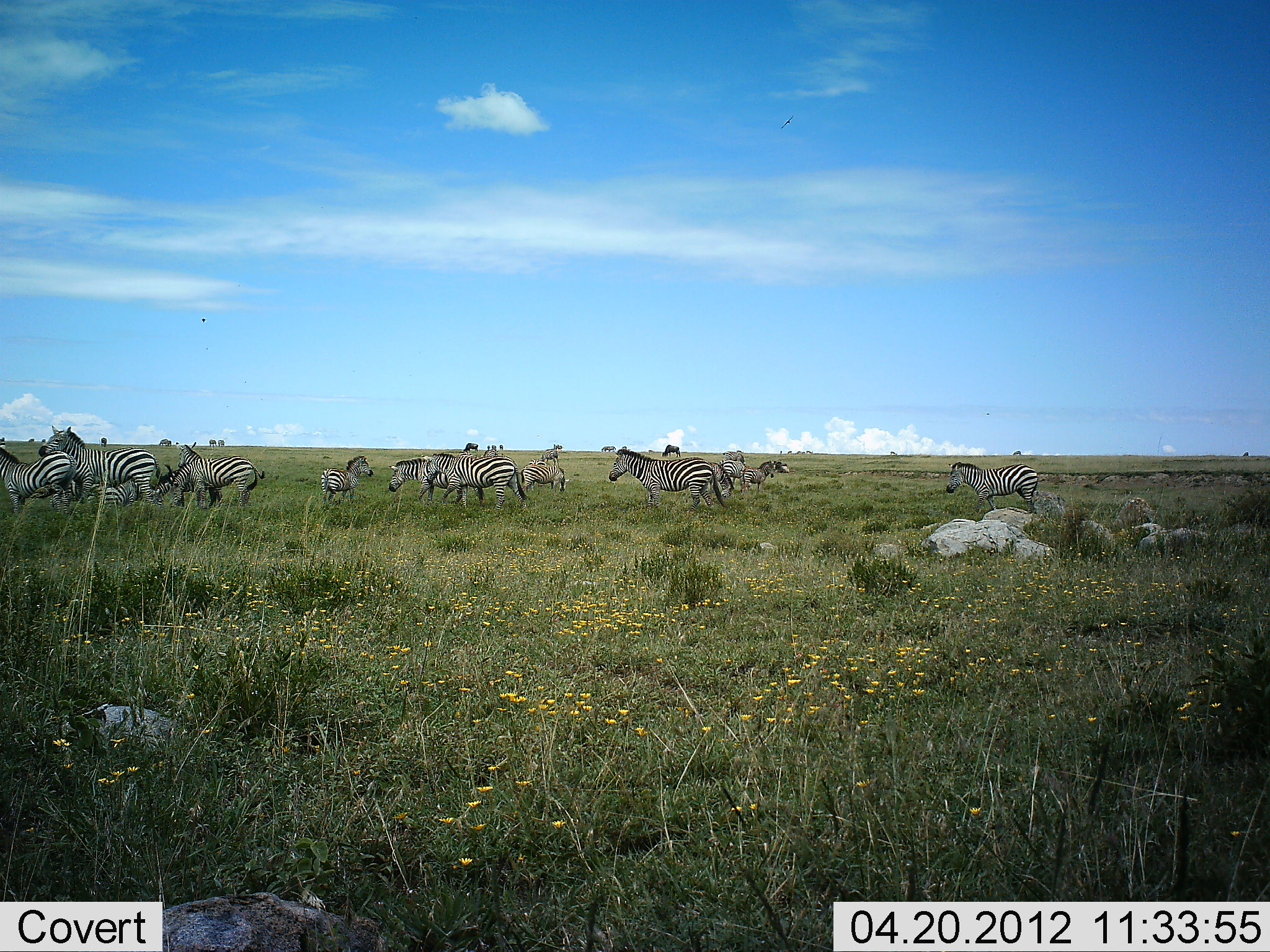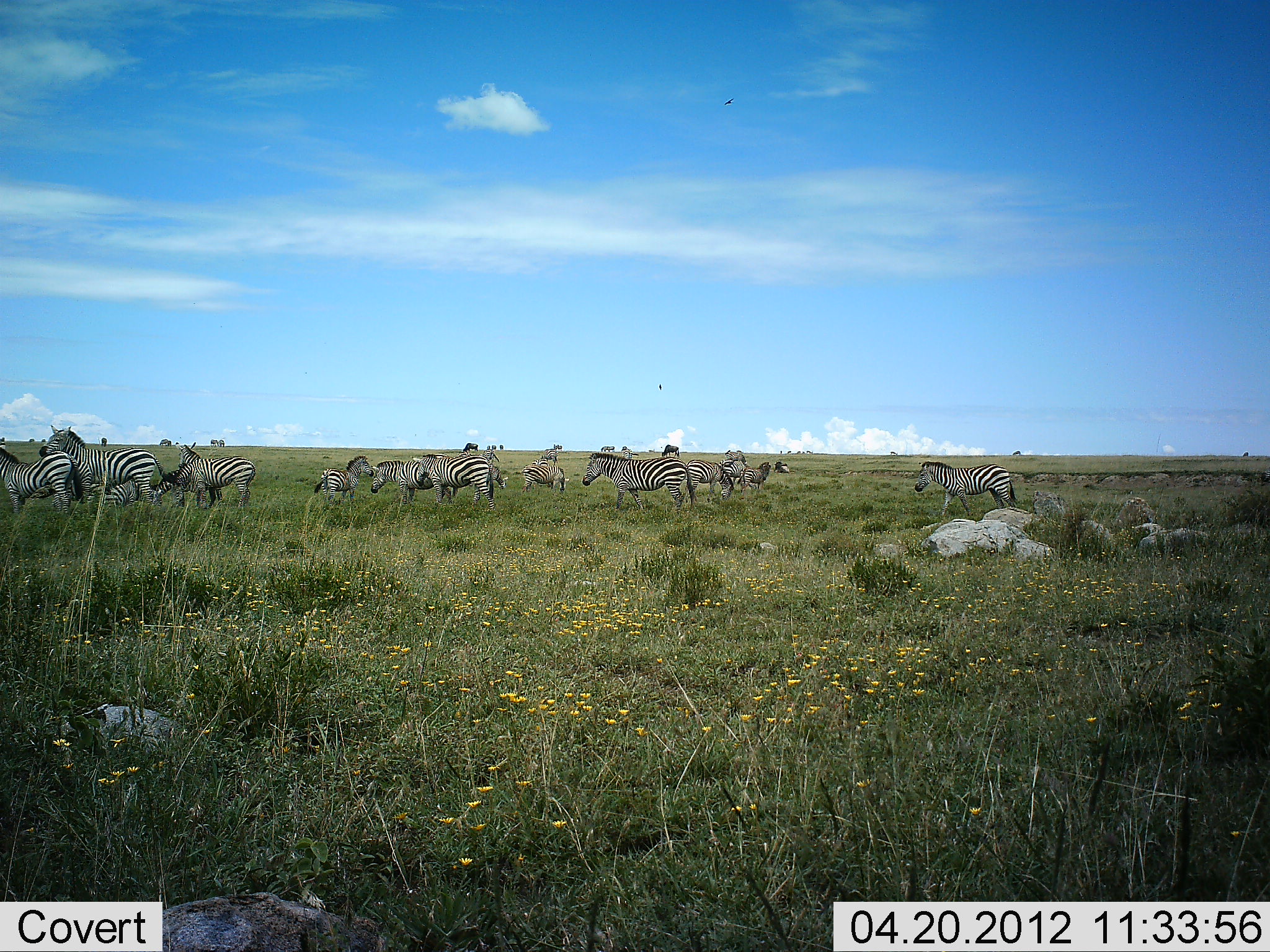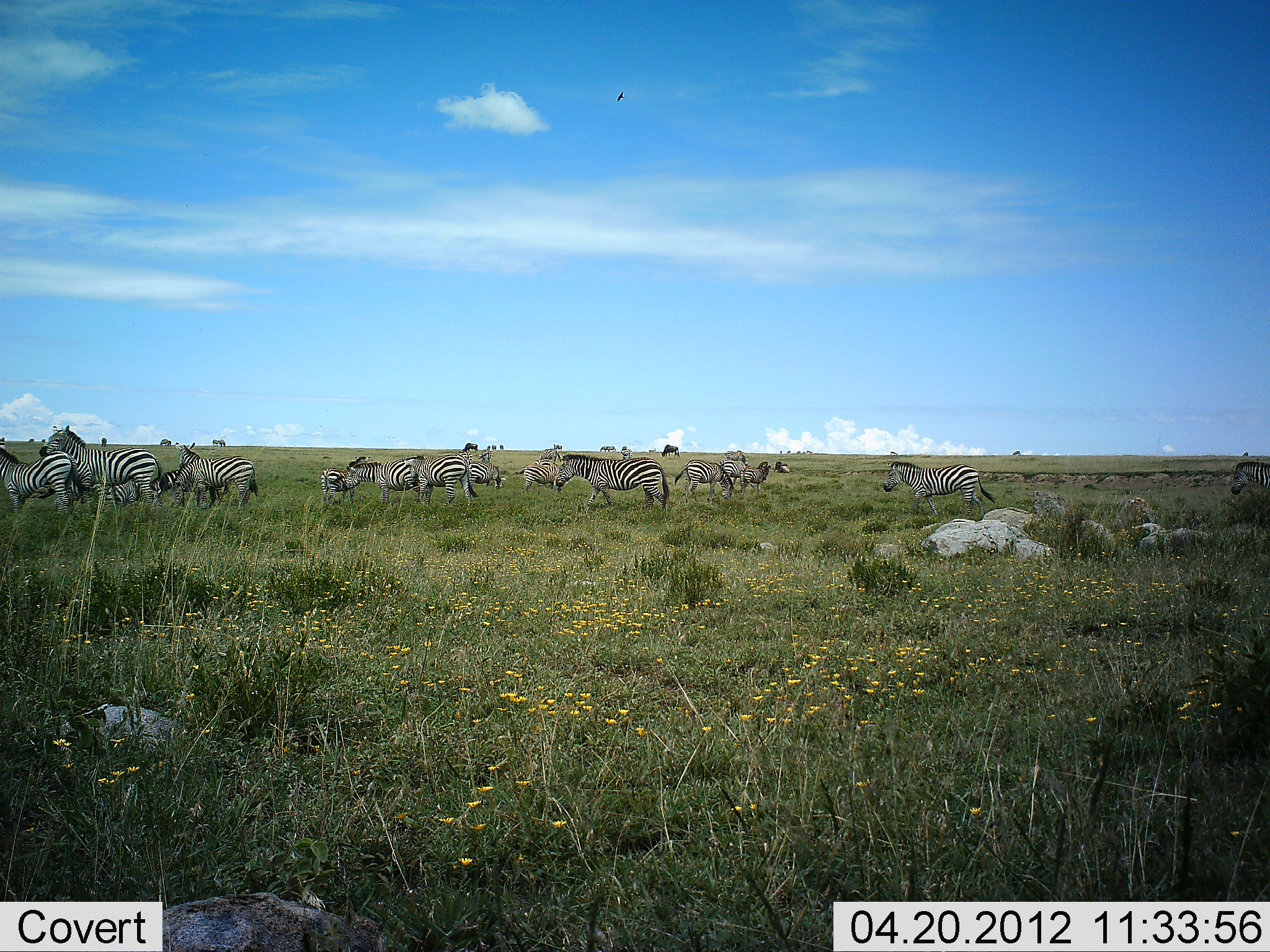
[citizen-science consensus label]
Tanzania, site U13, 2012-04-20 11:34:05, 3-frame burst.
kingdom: Animalia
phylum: Chordata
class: Mammalia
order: Perissodactyla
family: Equidae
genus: Equus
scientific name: Equus quagga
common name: plains zebra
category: zebra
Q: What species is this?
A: Zebra (plains zebra) (Equus quagga).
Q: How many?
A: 11-50.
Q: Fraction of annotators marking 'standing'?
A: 69%.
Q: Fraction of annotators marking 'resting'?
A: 0%.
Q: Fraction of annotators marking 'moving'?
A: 79%.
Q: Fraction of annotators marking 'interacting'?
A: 0%.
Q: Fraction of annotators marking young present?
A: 10%.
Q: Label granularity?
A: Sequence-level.